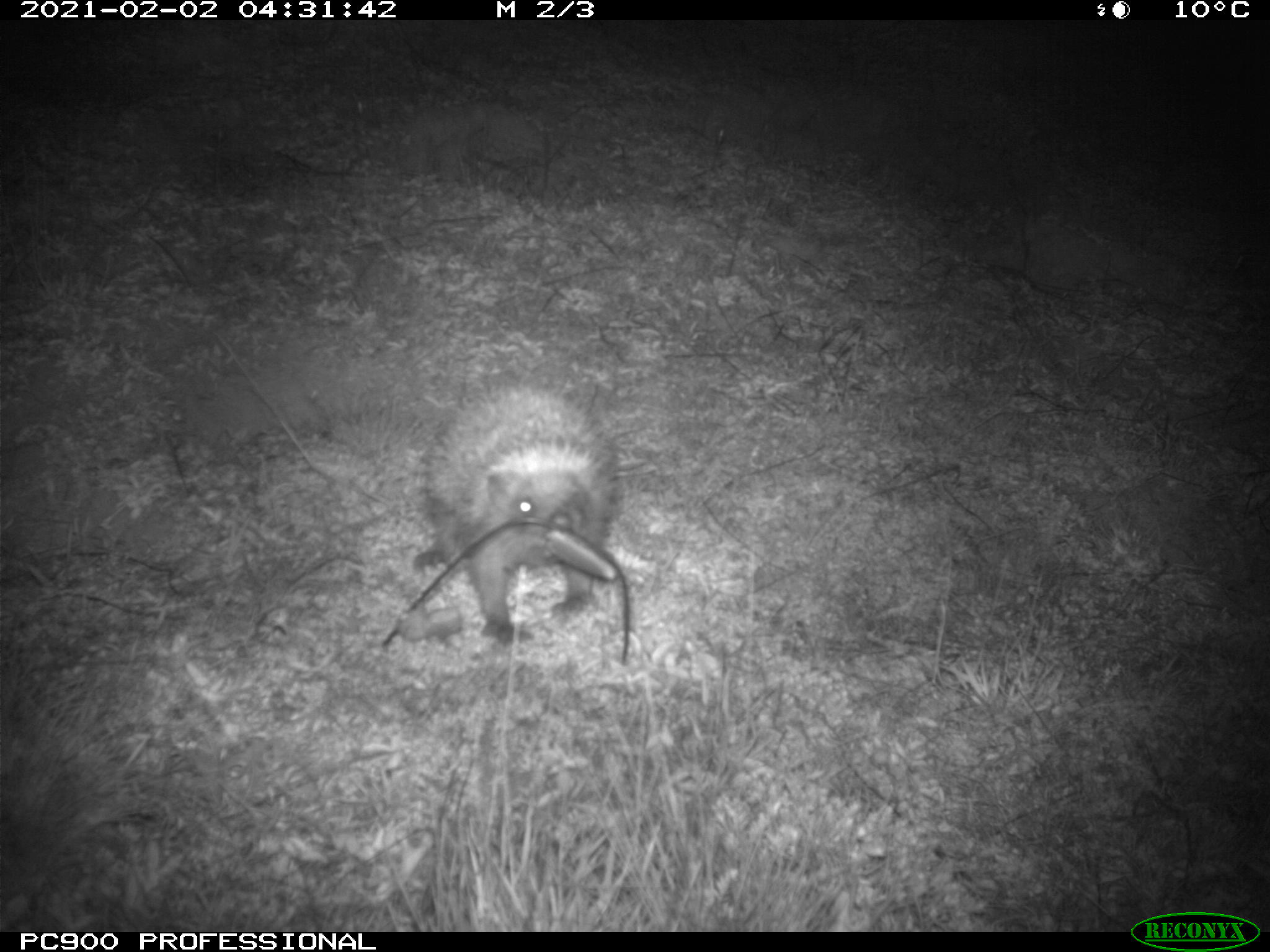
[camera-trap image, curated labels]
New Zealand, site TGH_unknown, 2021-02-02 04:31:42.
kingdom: Animalia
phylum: Chordata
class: Mammalia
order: Eulipotyphla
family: Erinaceidae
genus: Erinaceus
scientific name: Erinaceus europaeus europaeus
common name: european hedgehog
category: hedgehog